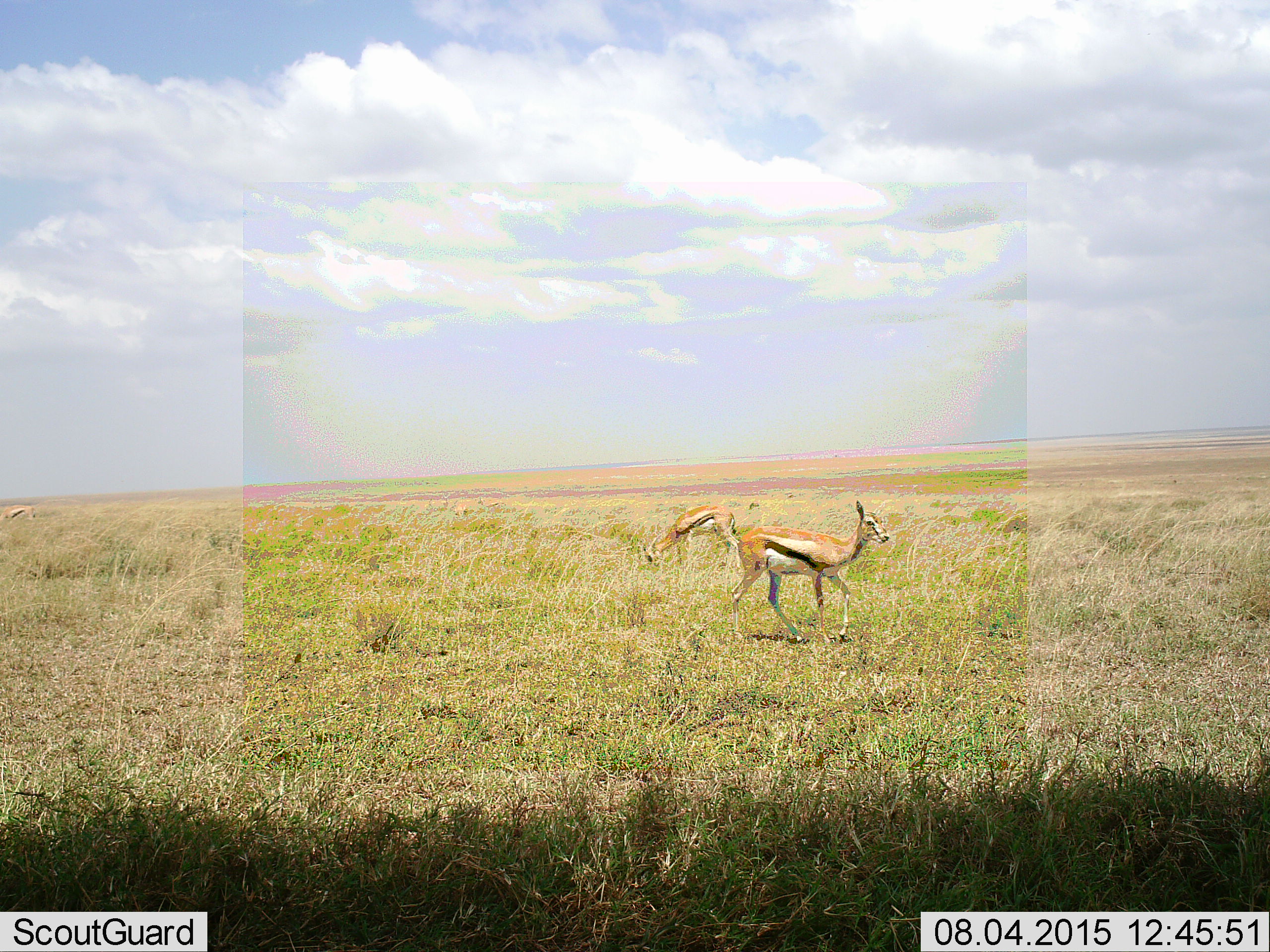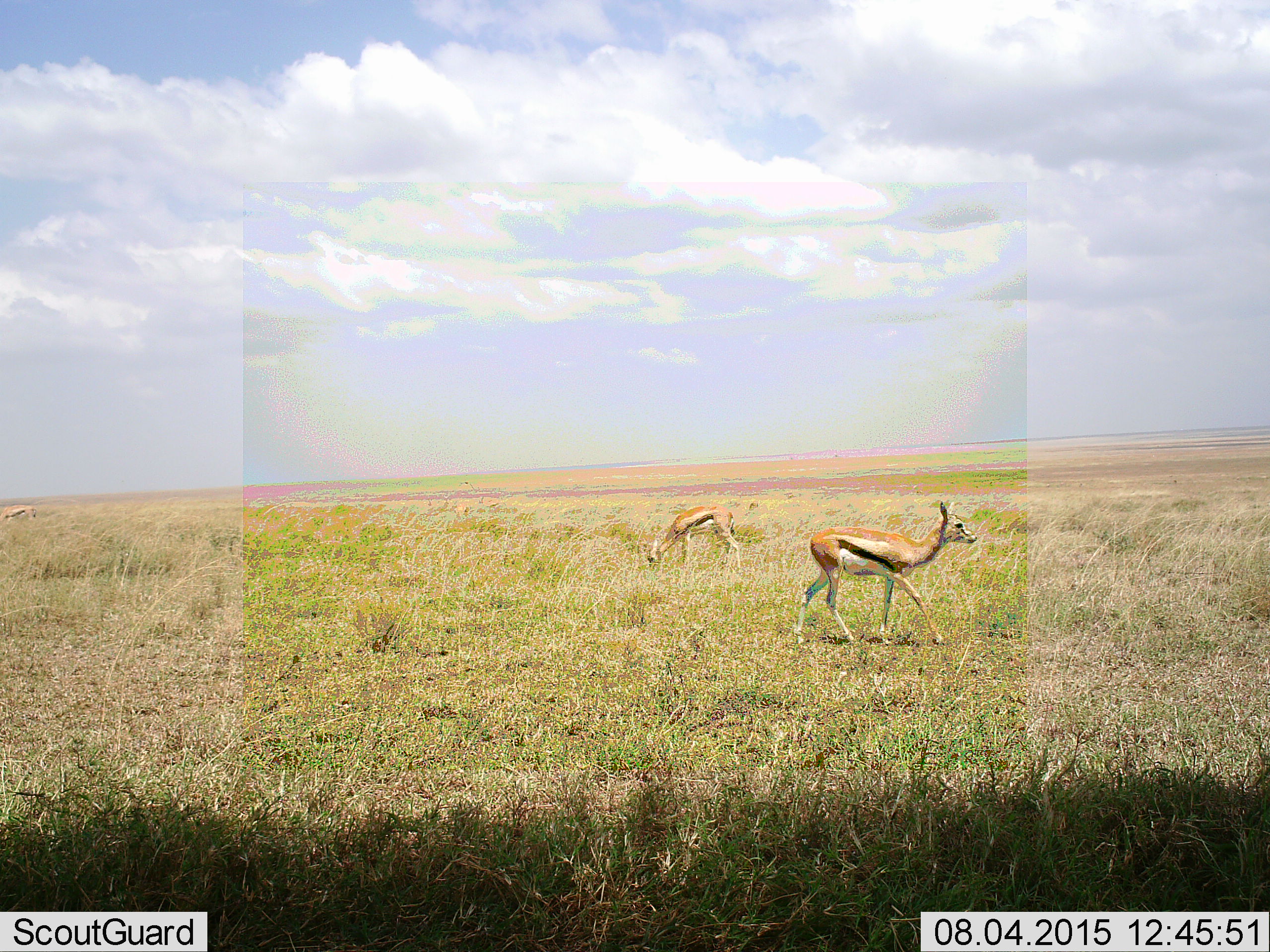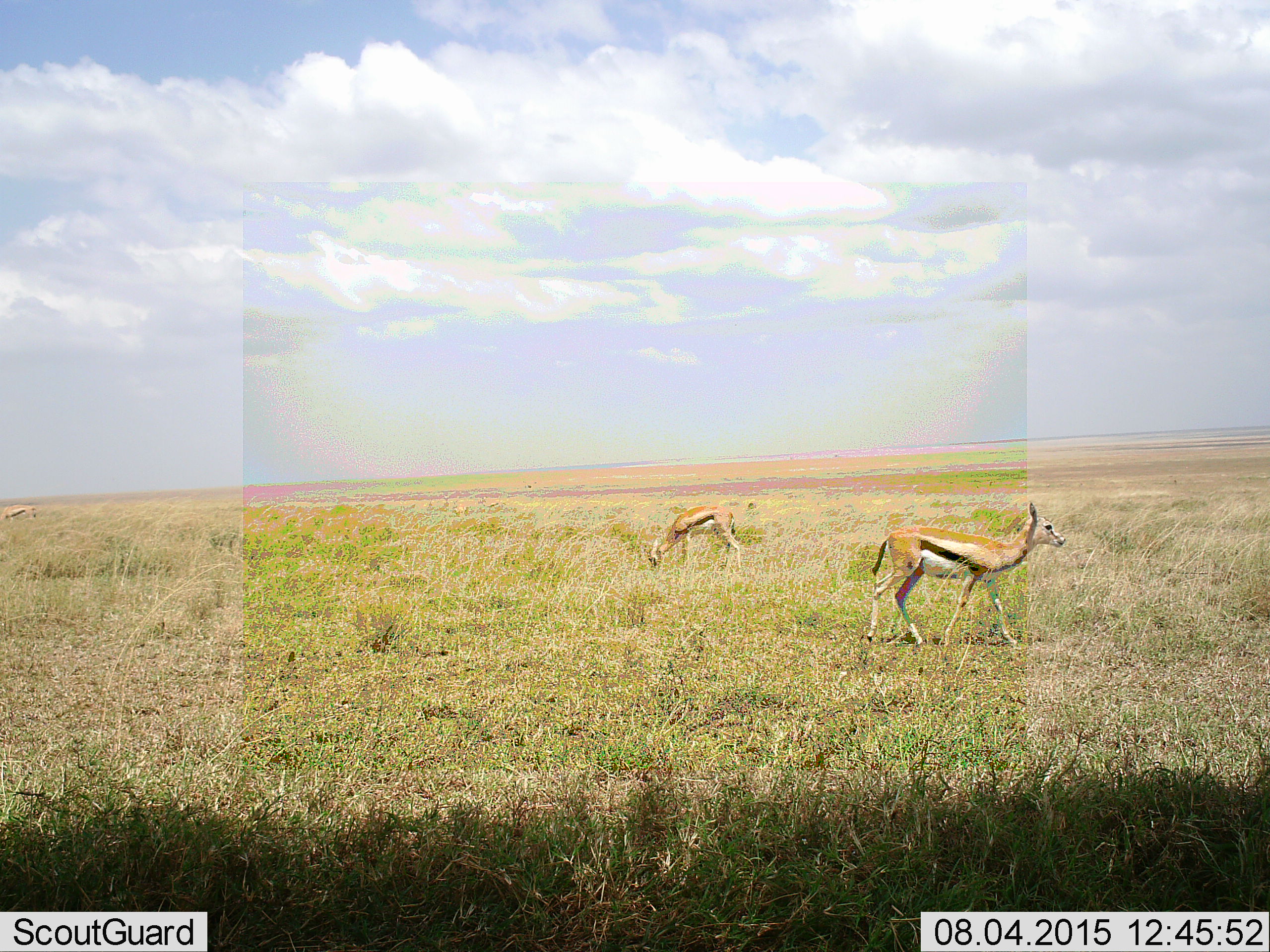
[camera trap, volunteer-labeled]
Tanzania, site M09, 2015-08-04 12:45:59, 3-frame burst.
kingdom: Animalia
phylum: Chordata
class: Mammalia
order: Artiodactyla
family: Bovidae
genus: Eudorcas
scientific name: Eudorcas thomsonii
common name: thomson's gazelle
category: gazellethomsons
Gazellethomsons (thomson's gazelle) (Eudorcas thomsonii), count 2. Behavior (volunteer vote fractions): standing 40%, resting 0%, moving 80%, interacting 0%. Young present (vote fraction): 10%. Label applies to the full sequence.